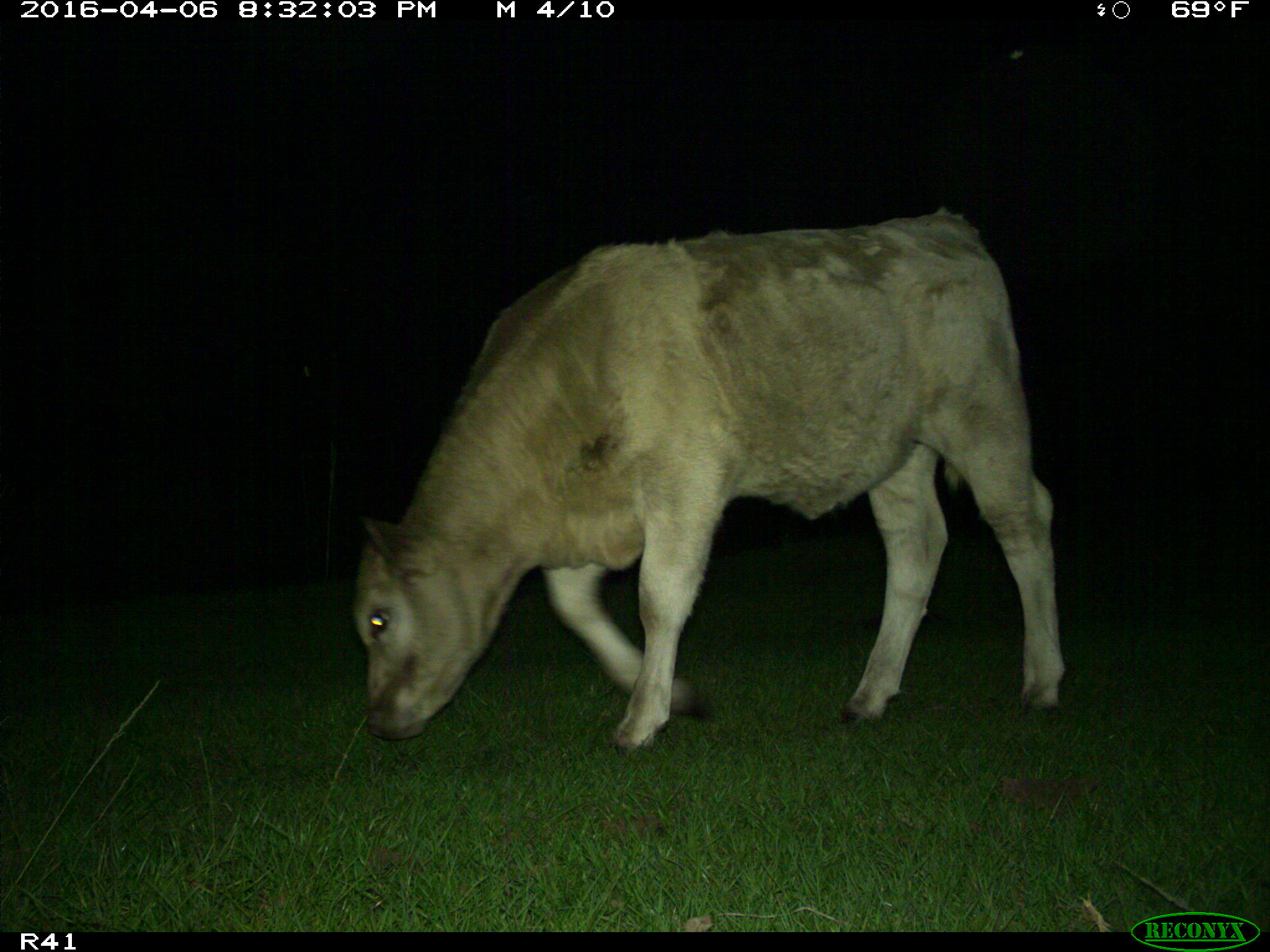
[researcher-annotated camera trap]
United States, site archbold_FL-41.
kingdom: Animalia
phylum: Chordata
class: Mammalia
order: Artiodactyla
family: Bovidae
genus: Bos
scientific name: Bos taurus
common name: domestic cow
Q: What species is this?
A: Bos taurus (domestic cow).